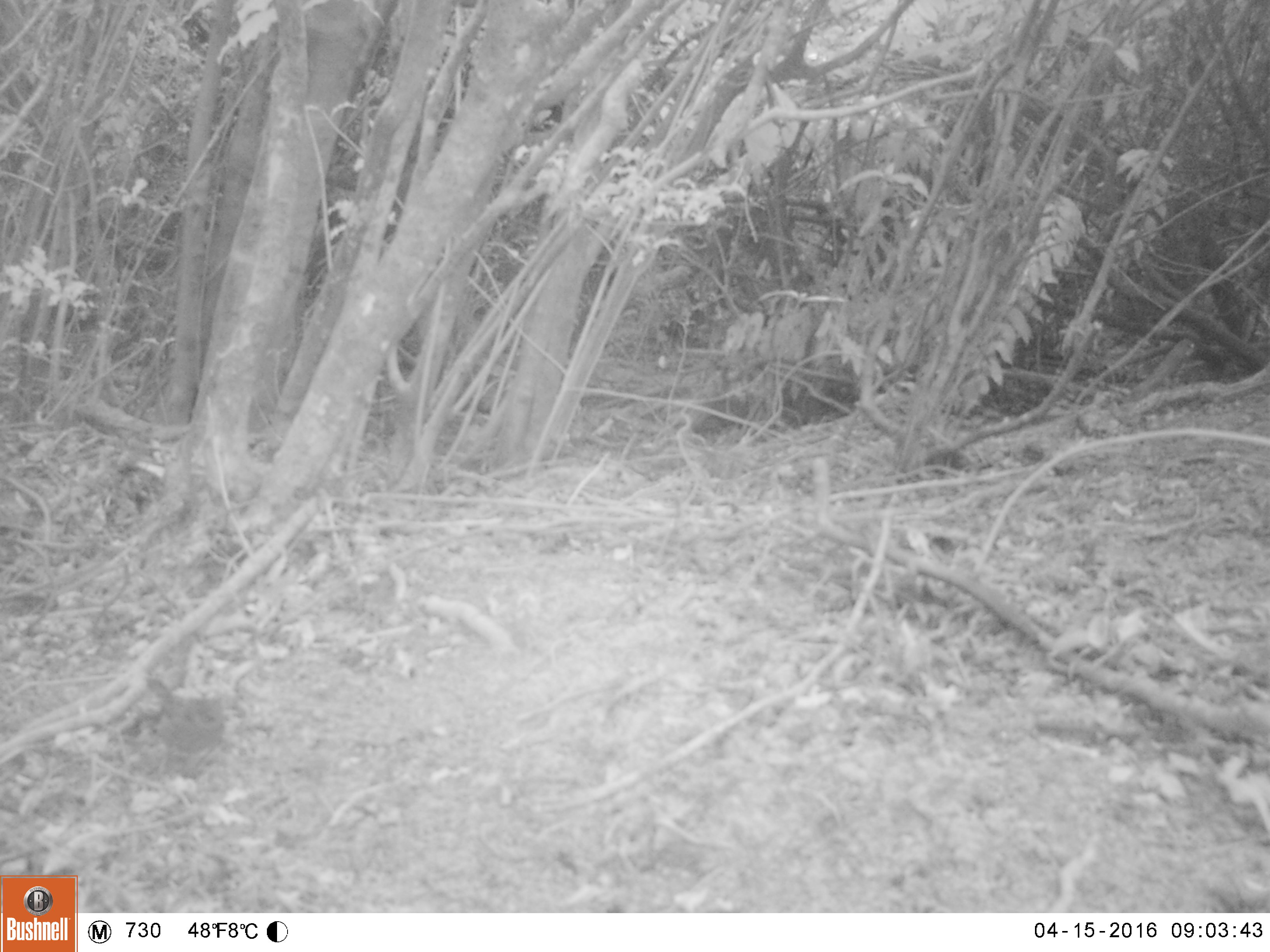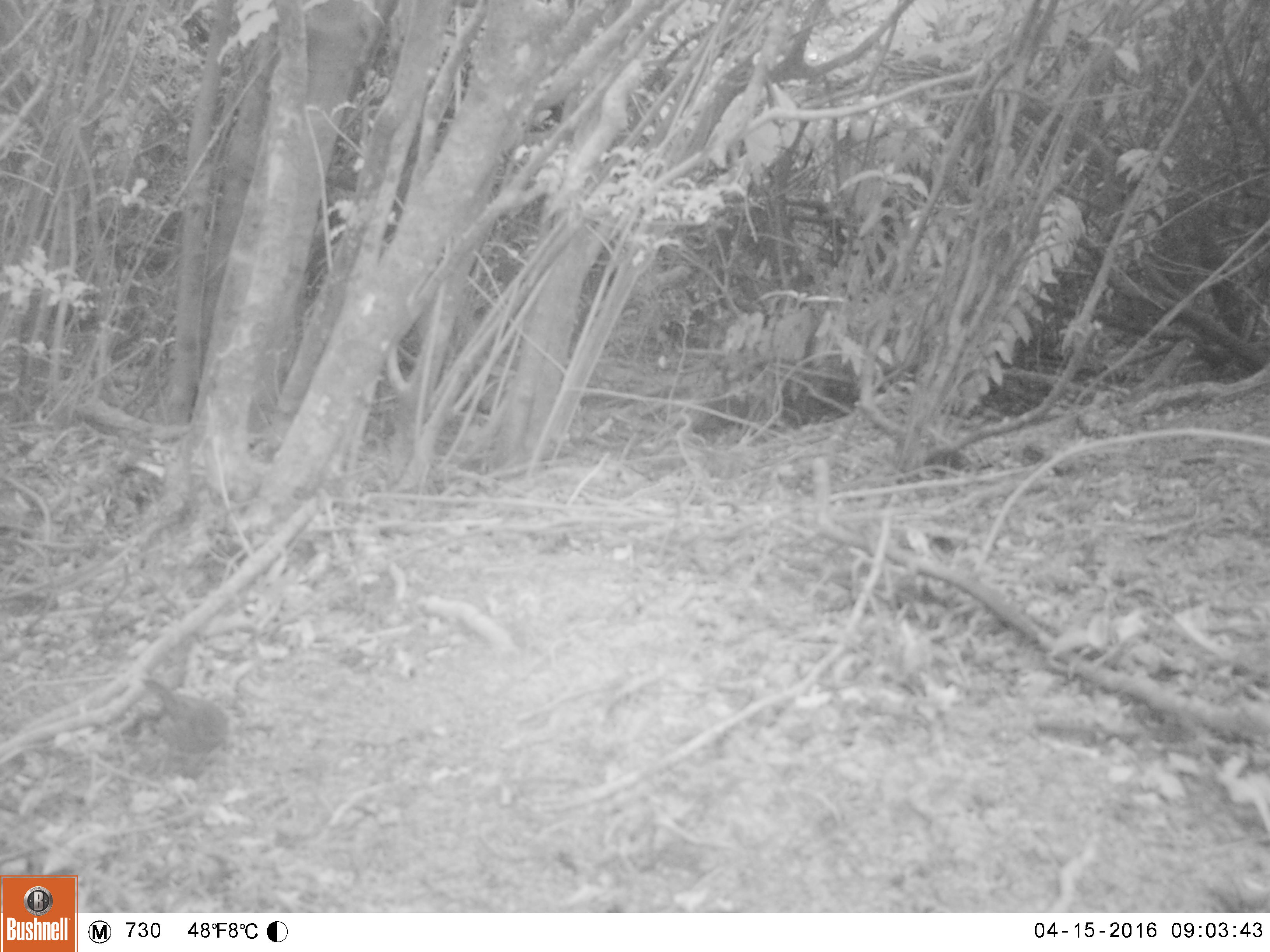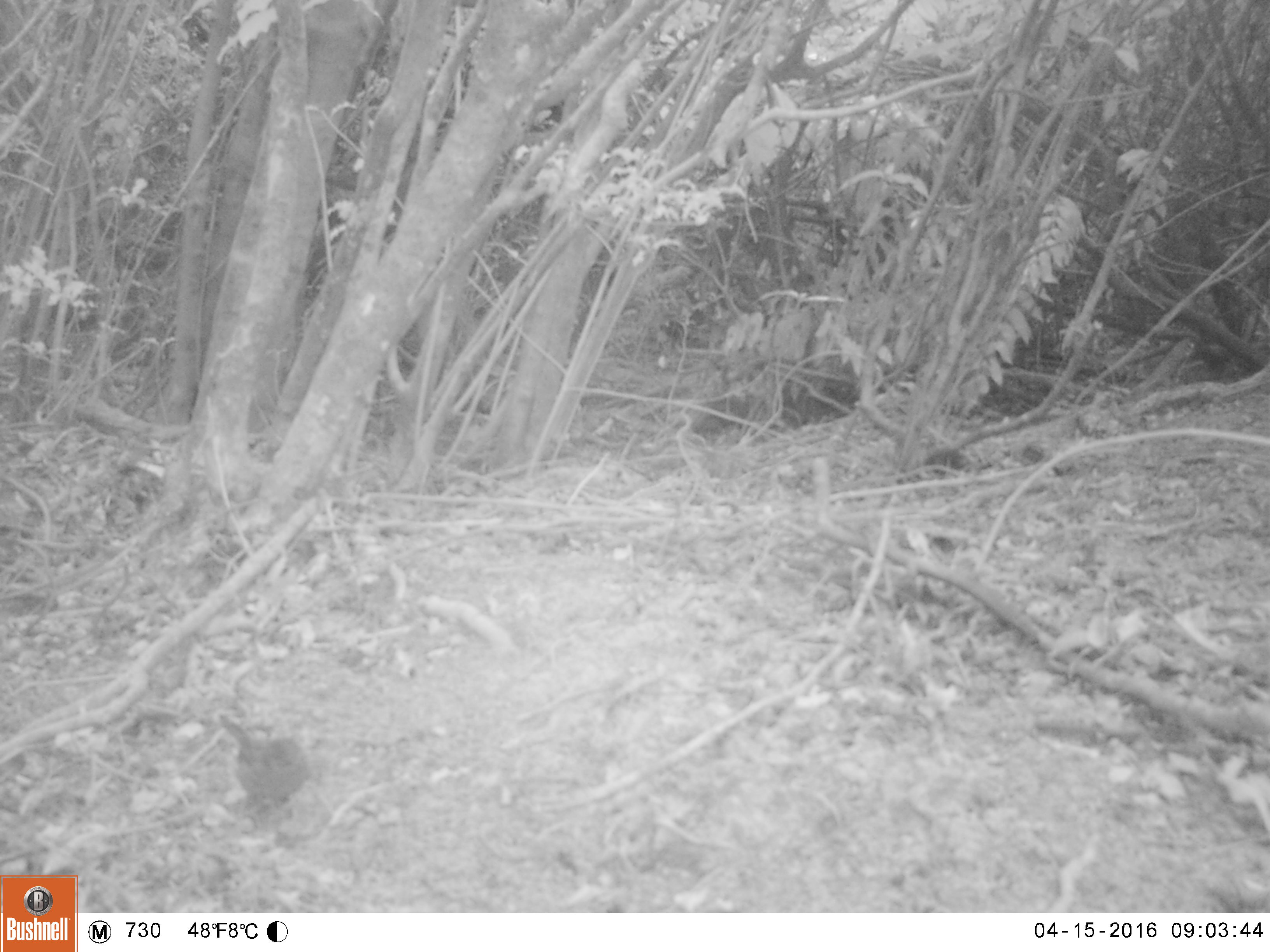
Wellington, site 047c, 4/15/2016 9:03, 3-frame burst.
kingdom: Animalia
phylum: Chordata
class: Aves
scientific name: Aves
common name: bird